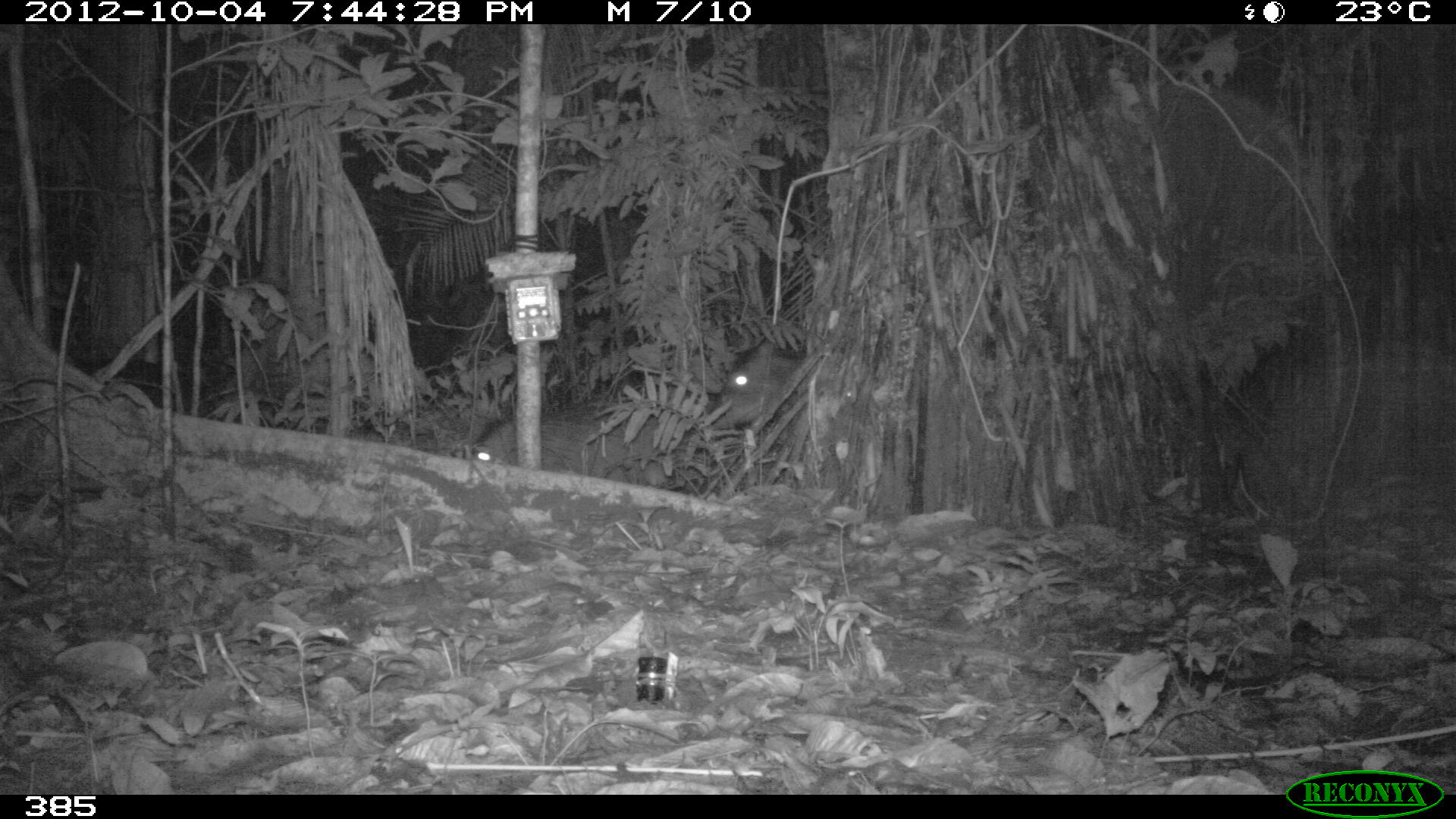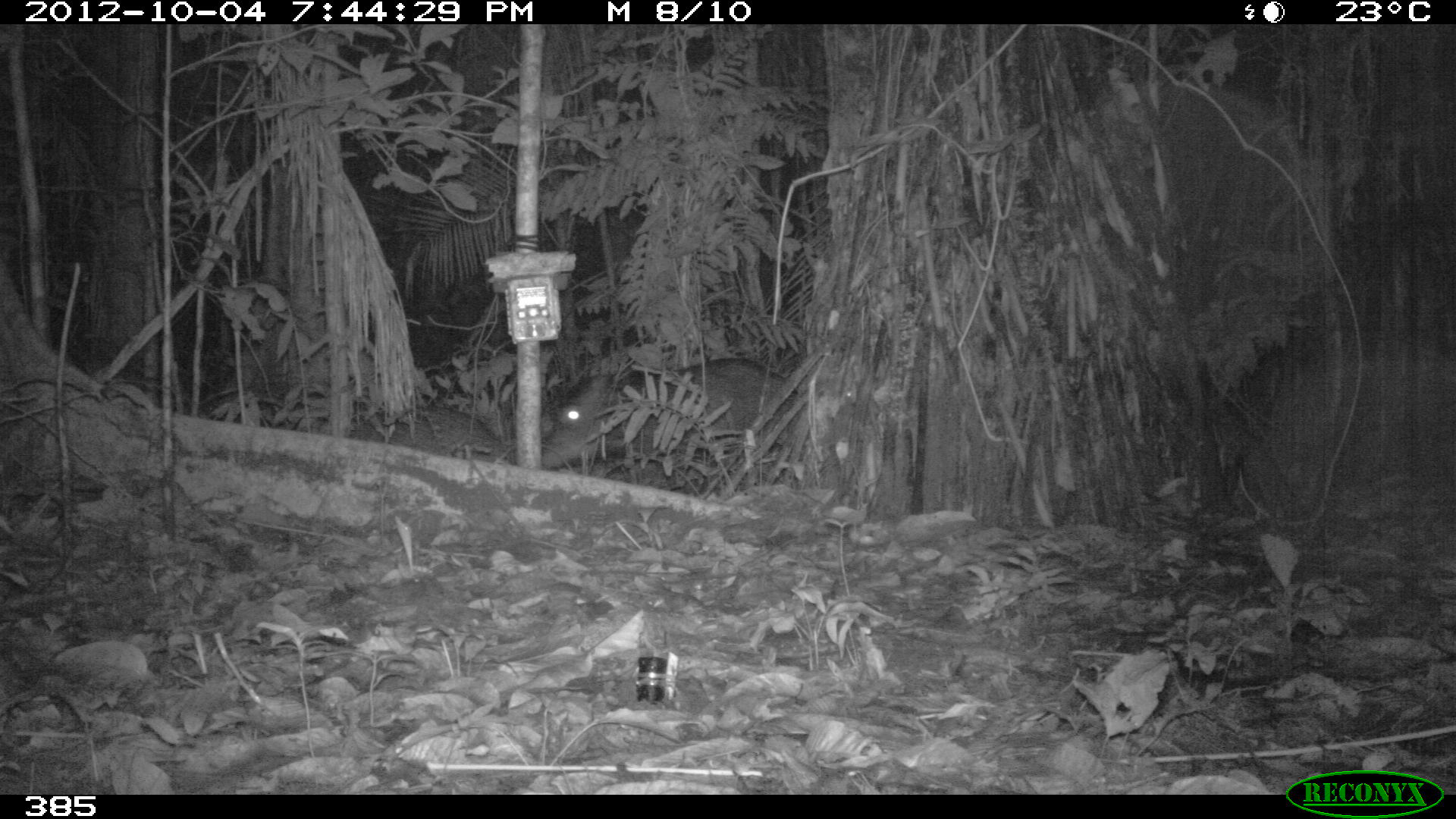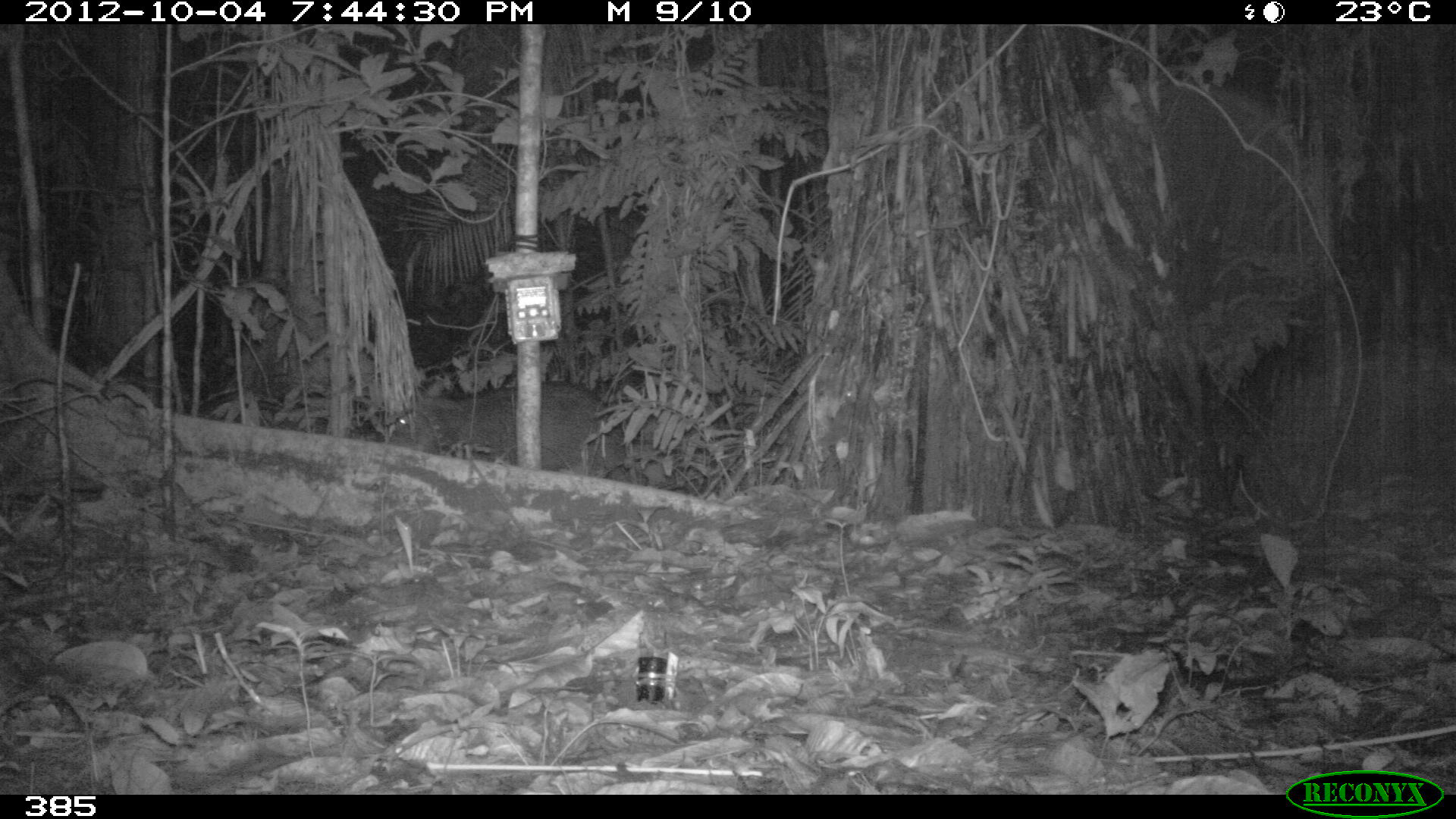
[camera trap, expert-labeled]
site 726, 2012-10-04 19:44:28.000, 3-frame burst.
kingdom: Animalia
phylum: Chordata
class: Mammalia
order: Artiodactyla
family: Tayassuidae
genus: Tayassu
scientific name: Tayassu pecari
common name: white-lipped peccary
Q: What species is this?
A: Tayassu pecari (white-lipped peccary).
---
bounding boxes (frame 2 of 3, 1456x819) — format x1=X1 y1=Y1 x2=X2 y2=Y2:
tayassu pecari: x1=540 y1=357 x2=799 y2=471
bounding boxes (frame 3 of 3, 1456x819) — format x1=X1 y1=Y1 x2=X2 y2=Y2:
tayassu pecari: x1=383 y1=379 x2=626 y2=478